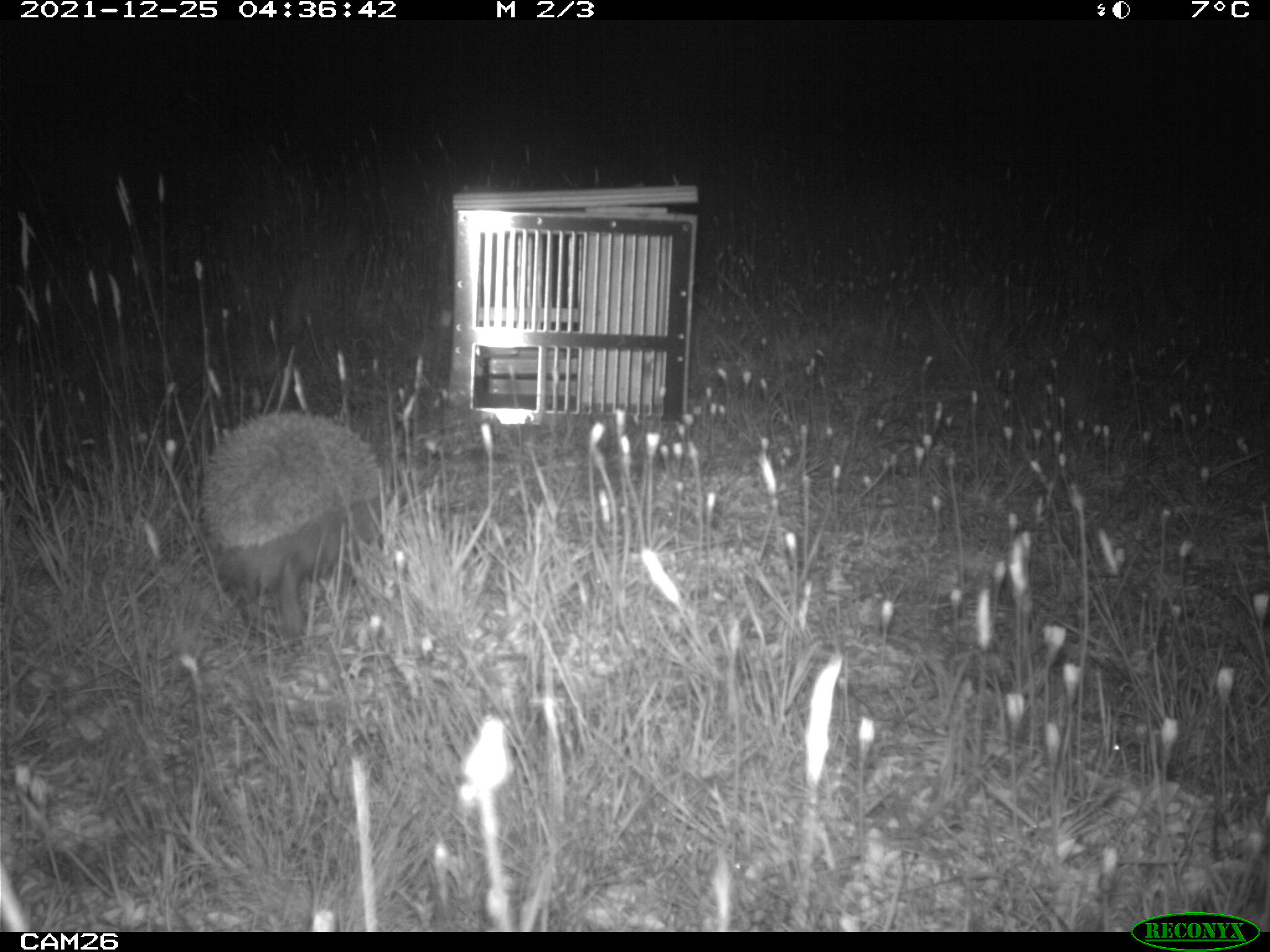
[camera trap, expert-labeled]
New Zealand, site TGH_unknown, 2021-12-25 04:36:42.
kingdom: Animalia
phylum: Chordata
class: Mammalia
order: Eulipotyphla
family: Erinaceidae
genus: Erinaceus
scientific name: Erinaceus europaeus europaeus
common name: european hedgehog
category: hedgehog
Hedgehog (european hedgehog) (Erinaceus europaeus europaeus).